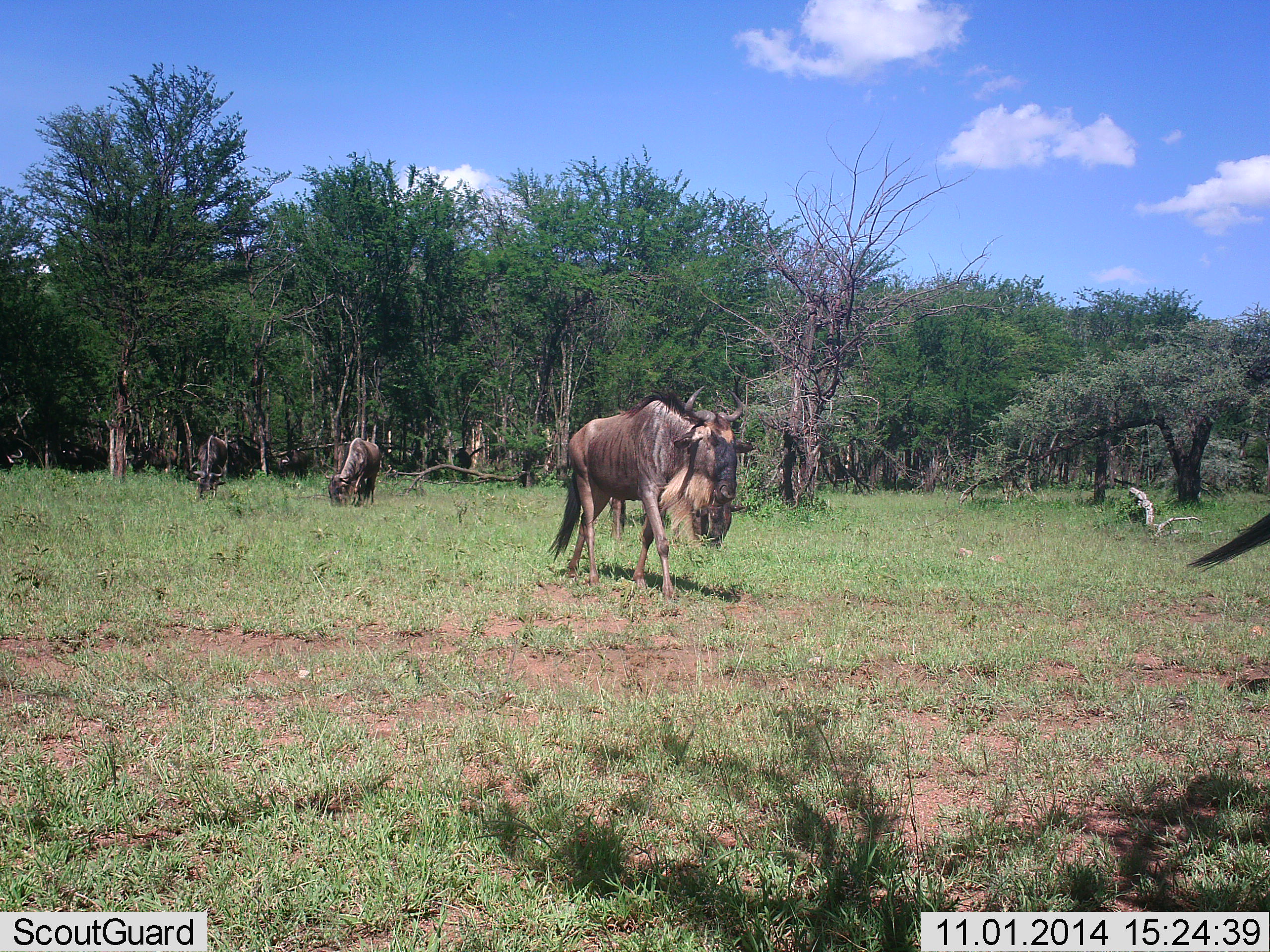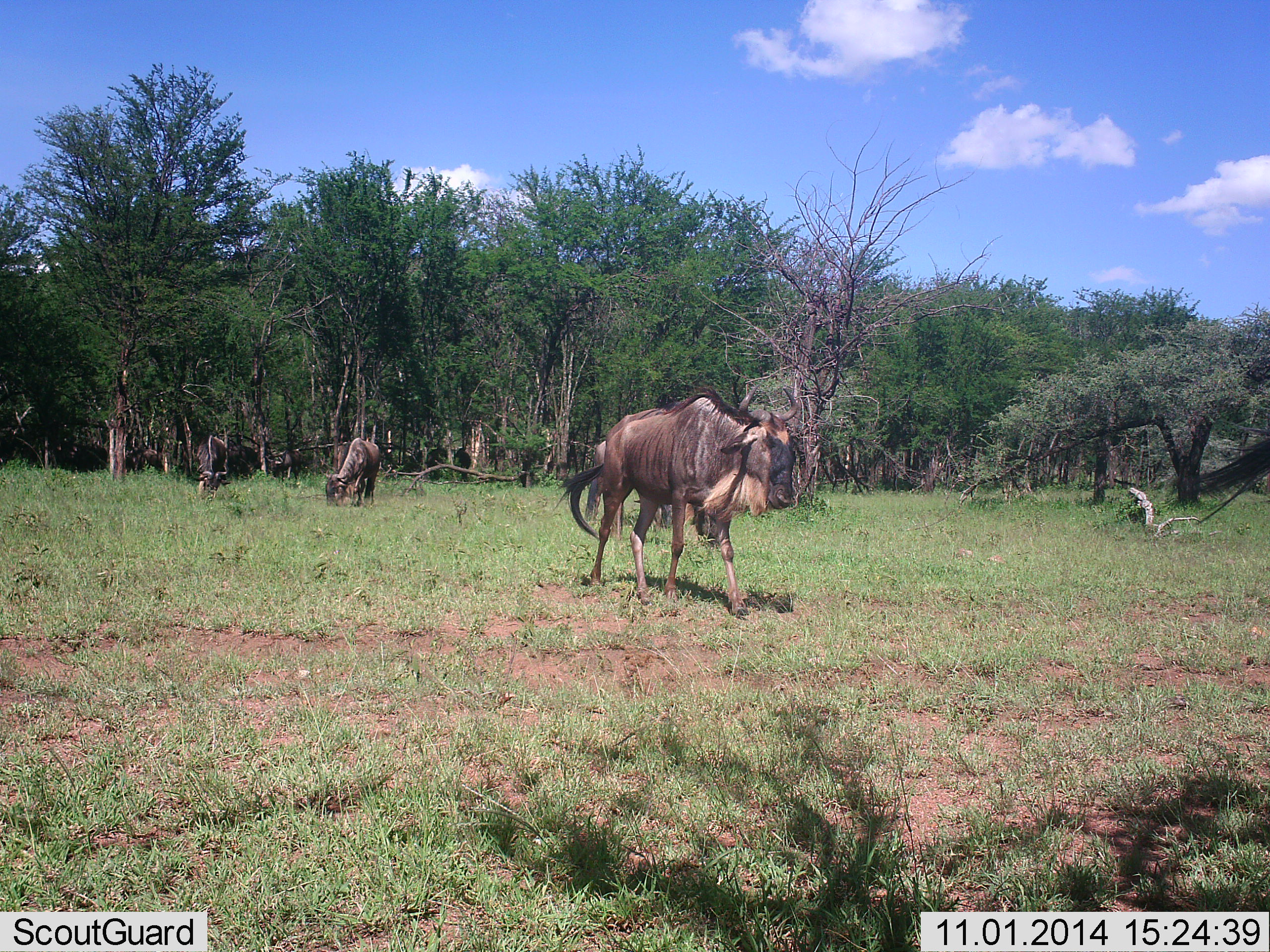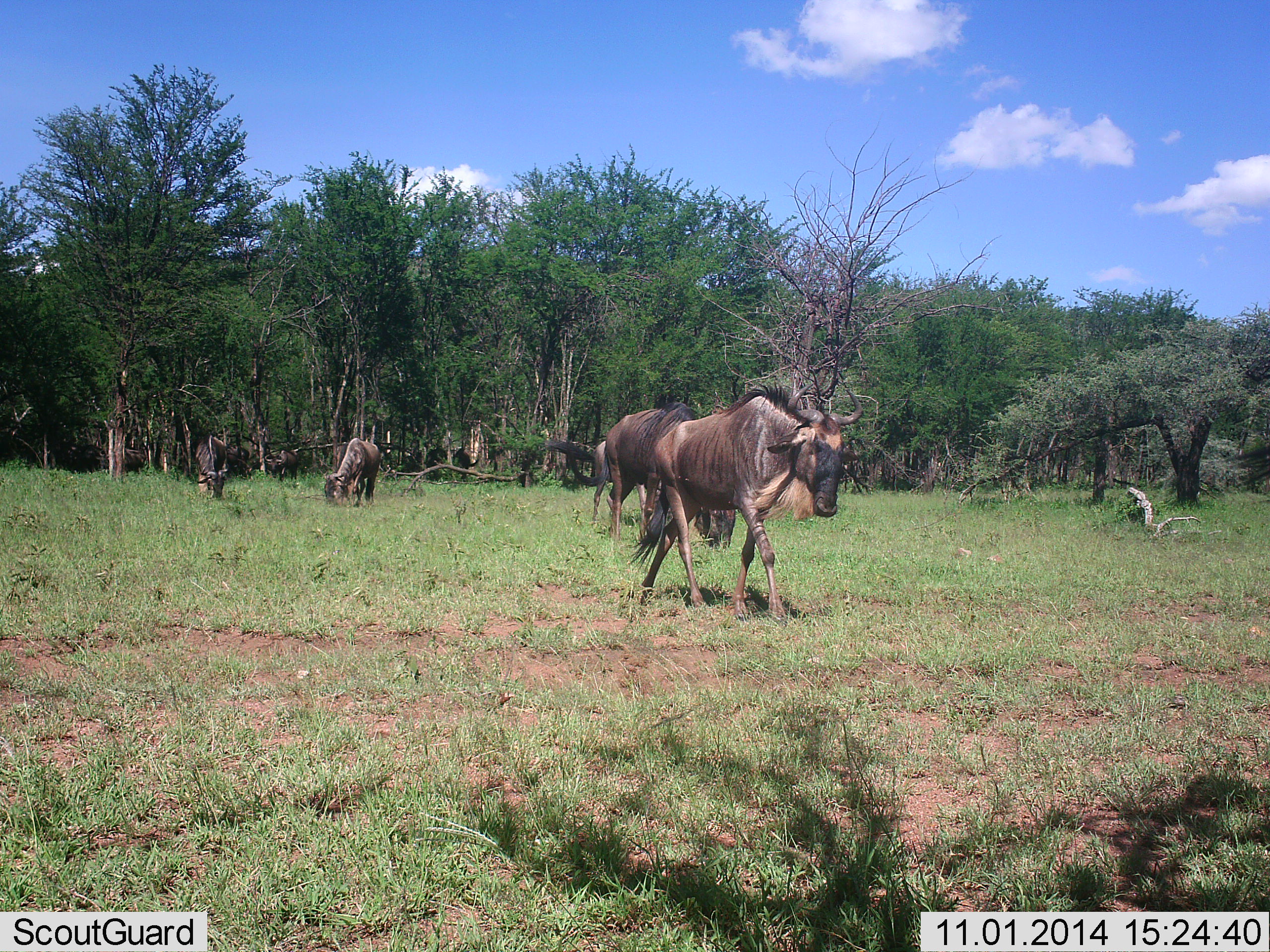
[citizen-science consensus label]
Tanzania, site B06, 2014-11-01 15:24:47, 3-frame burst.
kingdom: Animalia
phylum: Chordata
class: Mammalia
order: Artiodactyla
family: Bovidae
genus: Connochaetes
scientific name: Connochaetes taurinus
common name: blue wildebeest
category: wildebeest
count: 4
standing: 20%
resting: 0%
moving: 60%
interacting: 0%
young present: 0%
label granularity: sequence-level